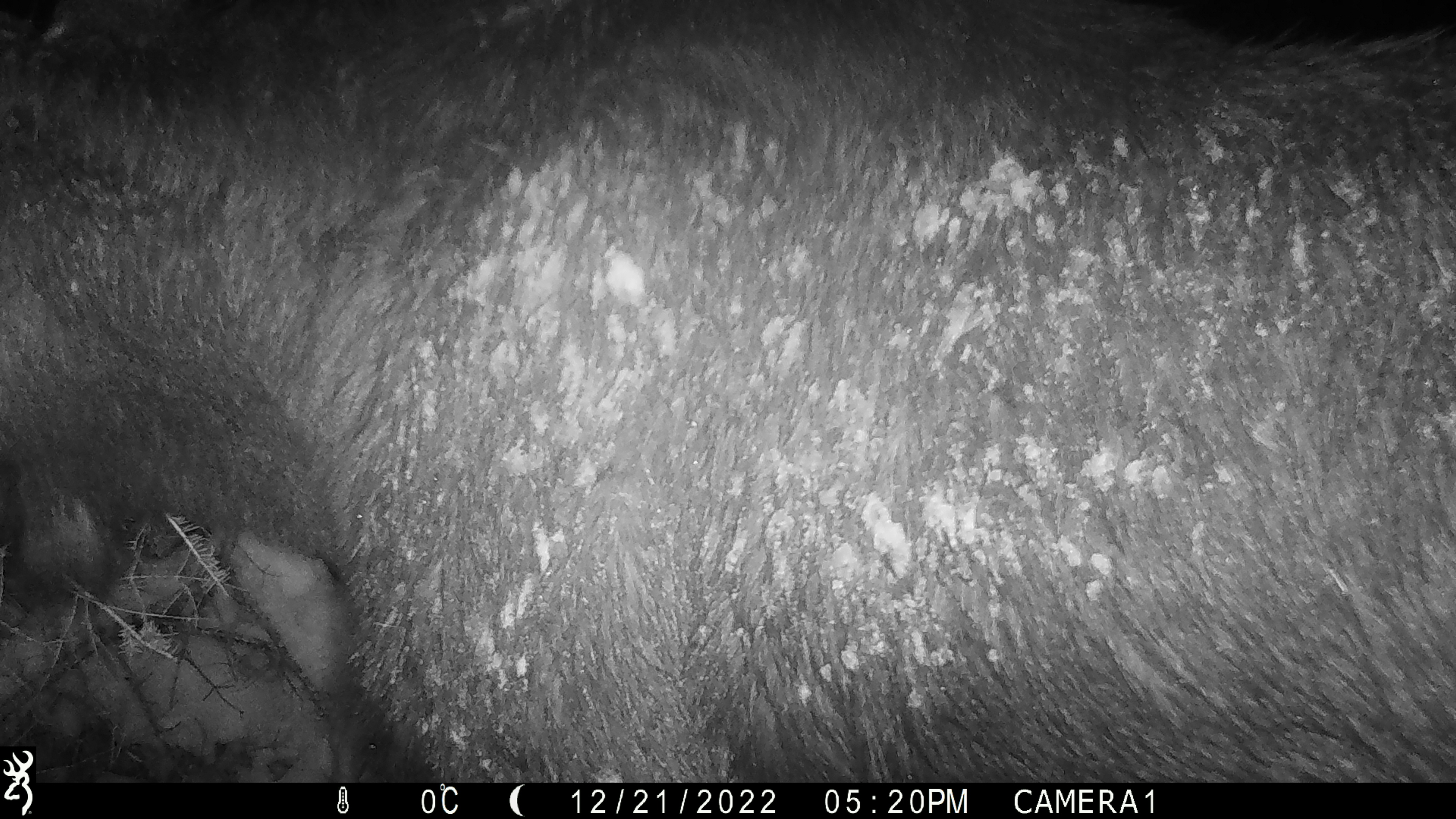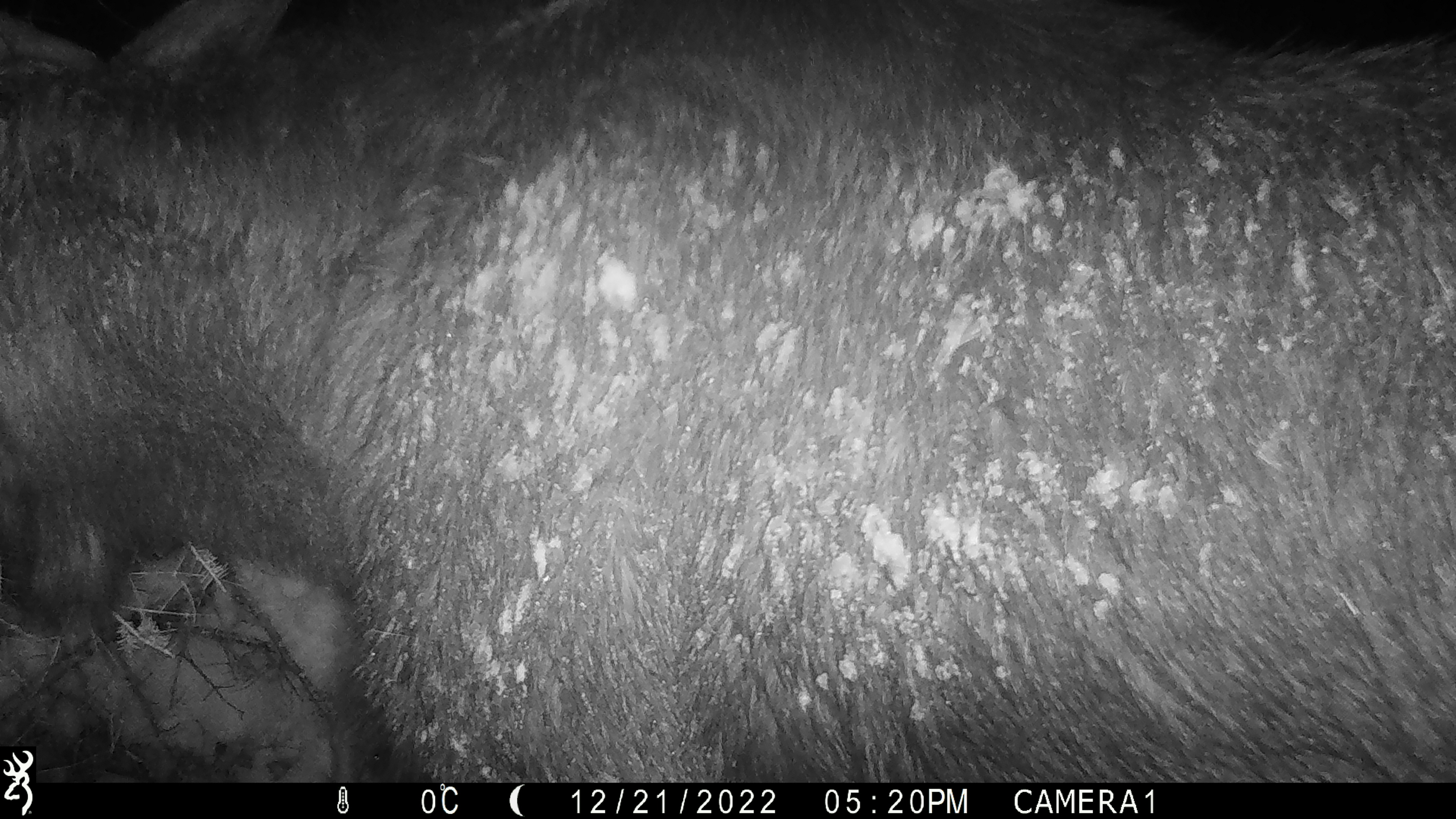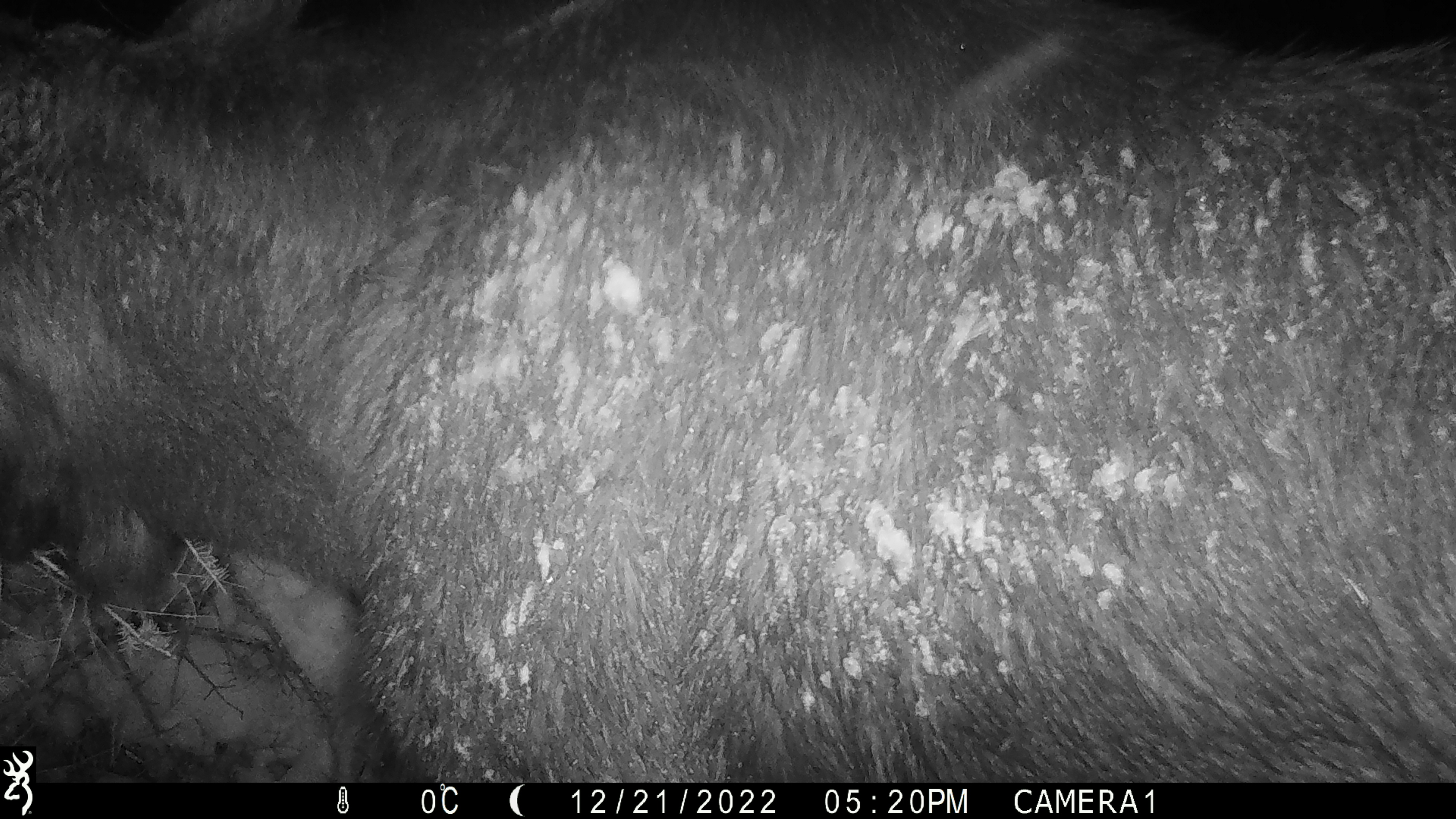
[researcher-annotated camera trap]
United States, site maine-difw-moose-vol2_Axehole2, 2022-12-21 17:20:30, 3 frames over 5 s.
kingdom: Animalia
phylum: Chordata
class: Mammalia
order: Artiodactyla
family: Cervidae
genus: Alces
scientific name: Alces alces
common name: moose